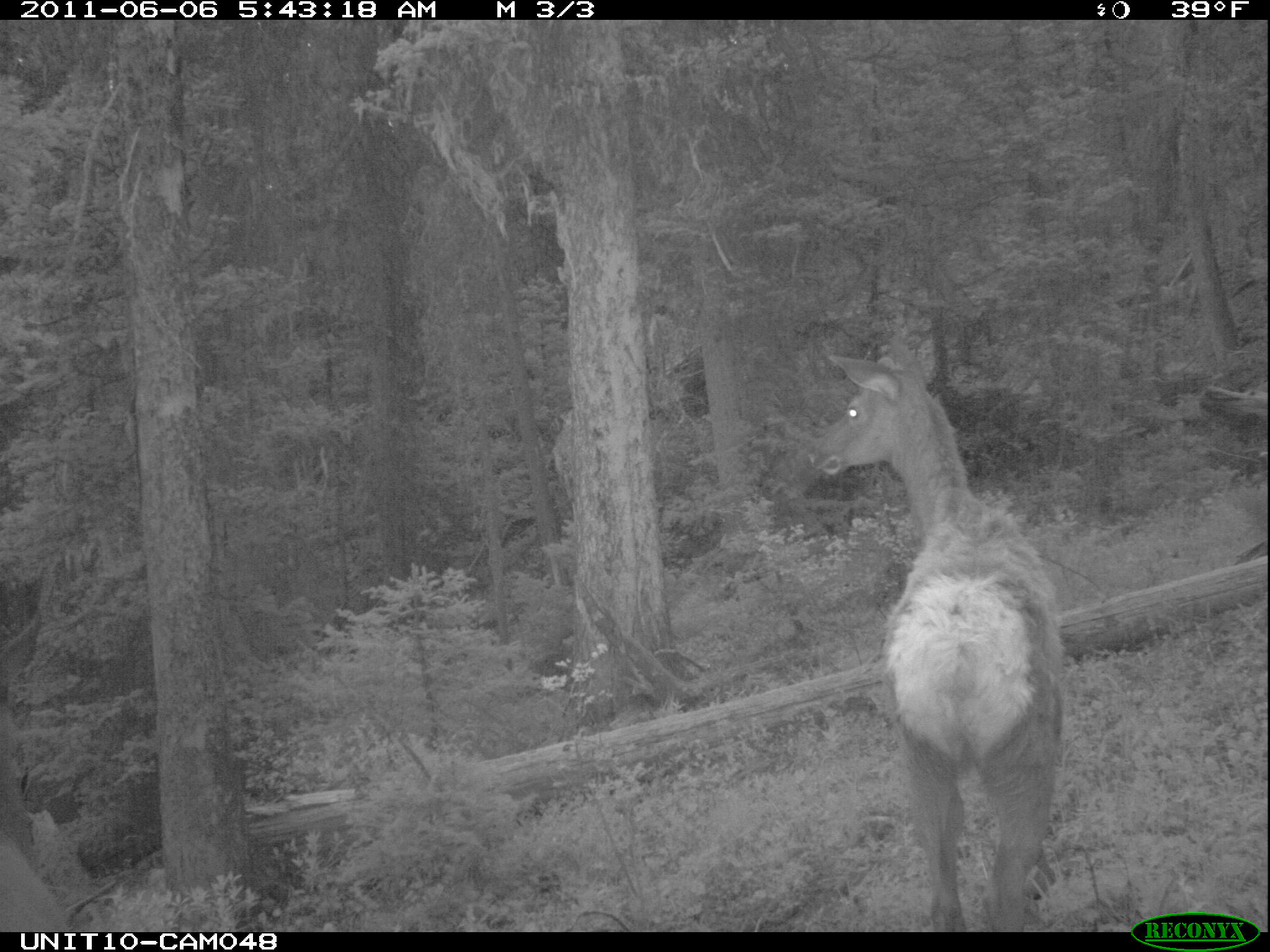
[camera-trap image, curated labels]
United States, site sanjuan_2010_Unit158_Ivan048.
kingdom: Animalia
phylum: Chordata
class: Mammalia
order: Artiodactyla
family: Cervidae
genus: Cervus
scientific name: Cervus elaphus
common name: red deer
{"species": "Cervus elaphus (red deer)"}